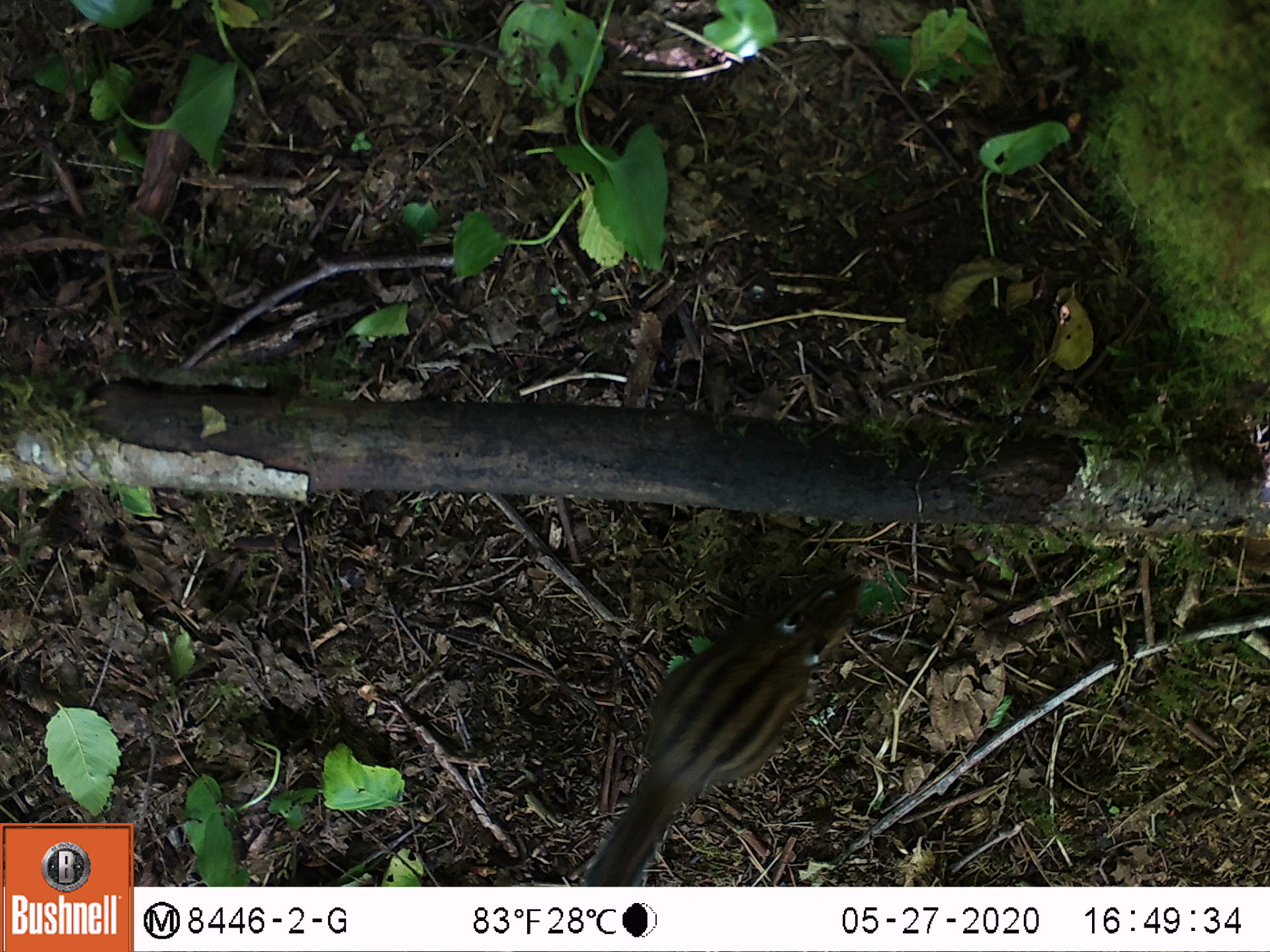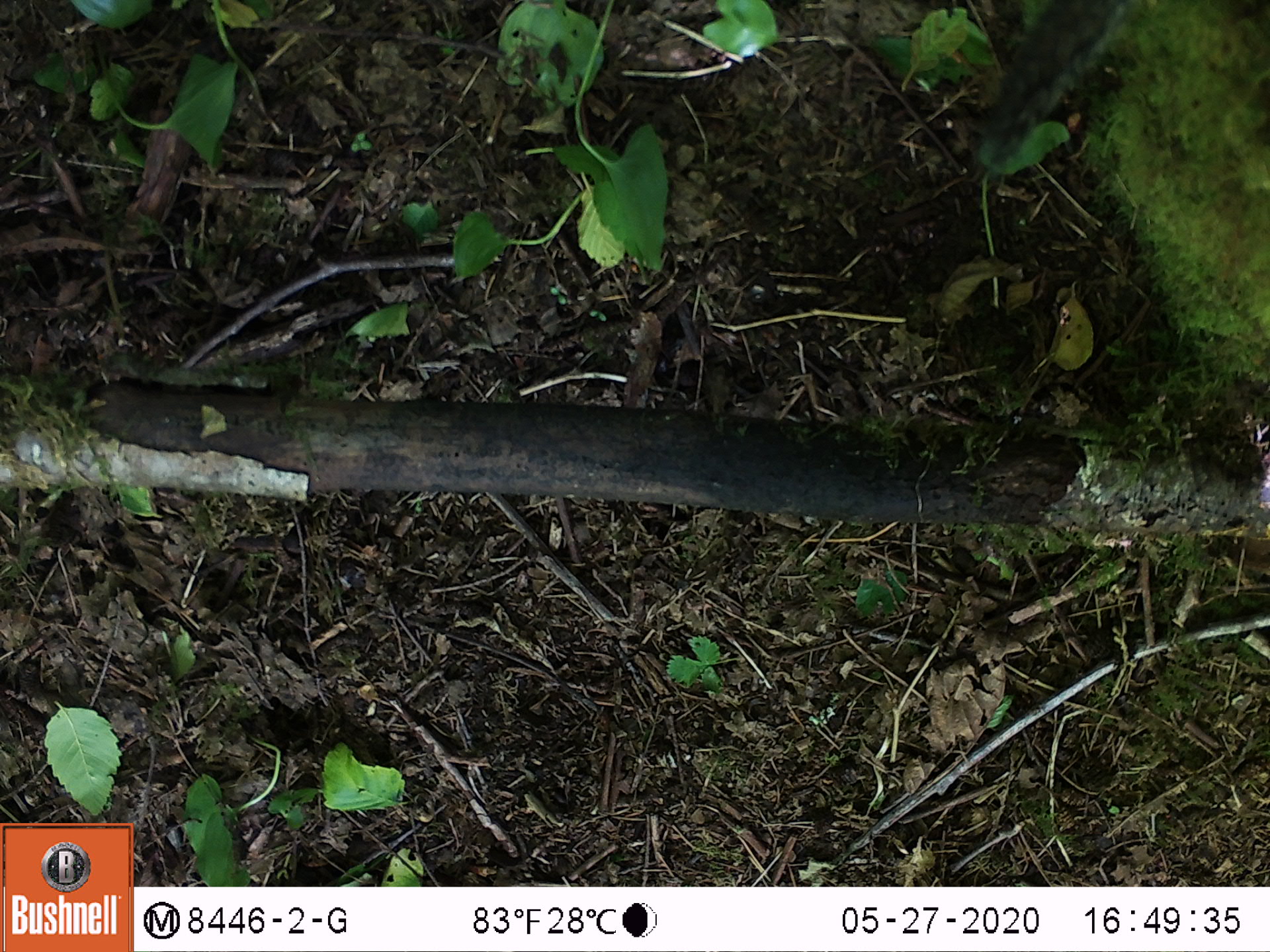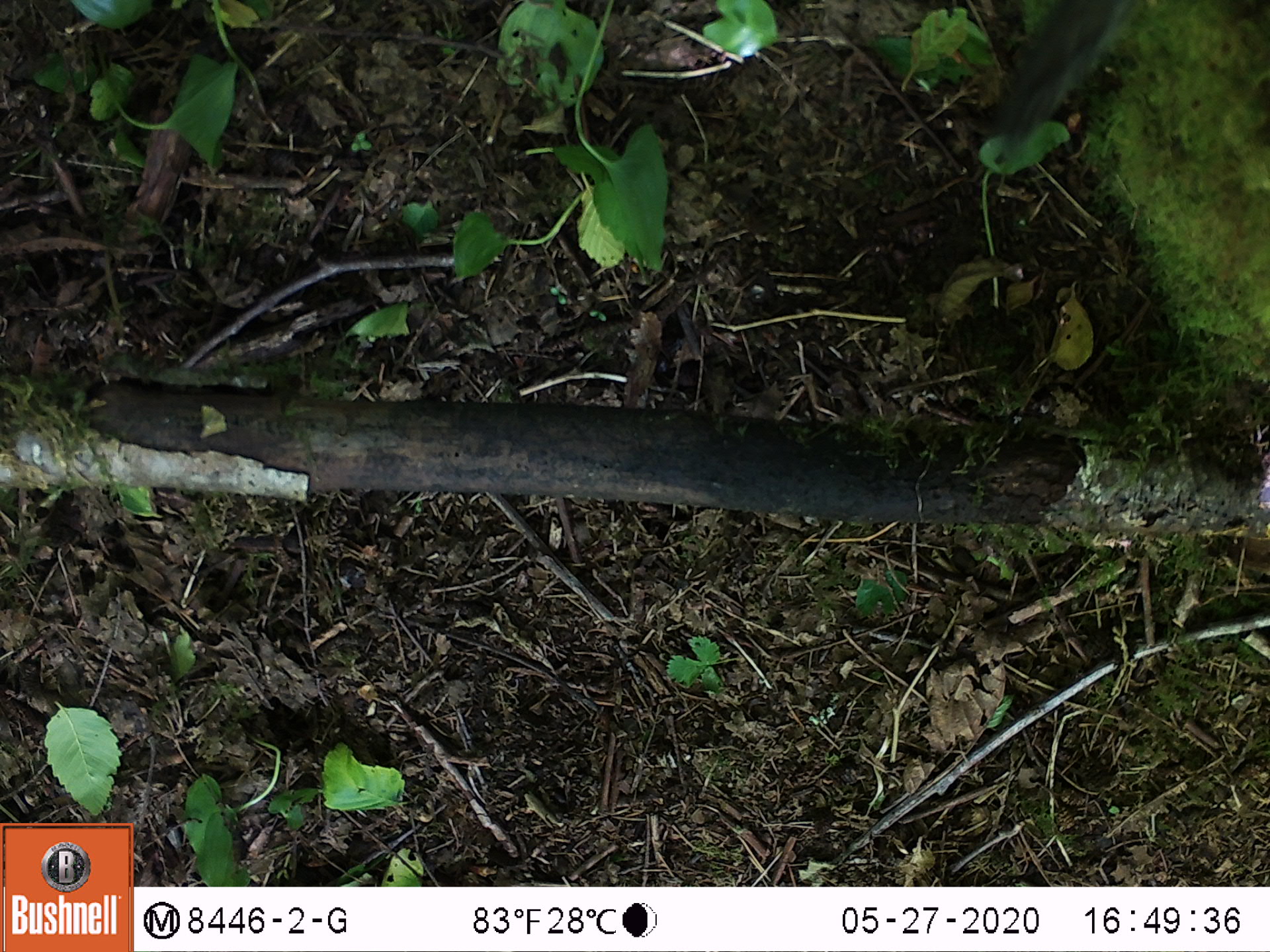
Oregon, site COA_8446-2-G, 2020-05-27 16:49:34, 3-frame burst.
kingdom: Animalia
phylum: Chordata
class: Mammalia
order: Rodentia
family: Sciuridae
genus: Neotamias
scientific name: Neotamias townsendii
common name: townsend's chipmunk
Townsend's chipmunk (Neotamias townsendii).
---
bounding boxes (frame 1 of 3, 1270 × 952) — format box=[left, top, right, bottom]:
townsend's chipmunk: box=[580, 566, 872, 880]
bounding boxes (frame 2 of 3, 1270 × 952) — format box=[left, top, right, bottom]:
townsend's chipmunk: box=[962, 0, 1133, 163]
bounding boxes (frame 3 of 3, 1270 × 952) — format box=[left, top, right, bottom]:
townsend's chipmunk: box=[953, 1, 1129, 153]